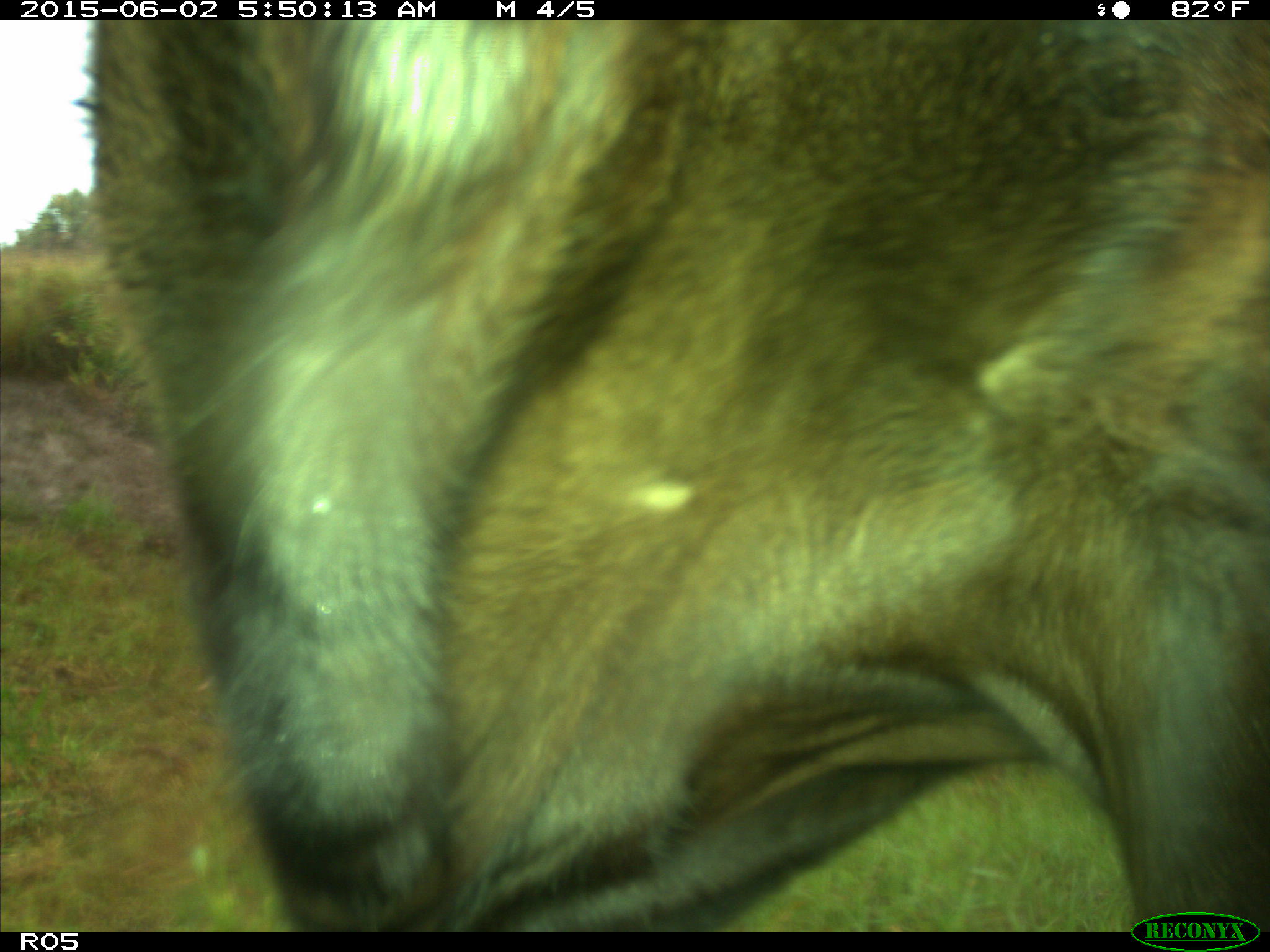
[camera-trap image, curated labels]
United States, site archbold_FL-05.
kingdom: Animalia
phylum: Chordata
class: Mammalia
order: Artiodactyla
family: Bovidae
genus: Bos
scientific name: Bos taurus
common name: domestic cow